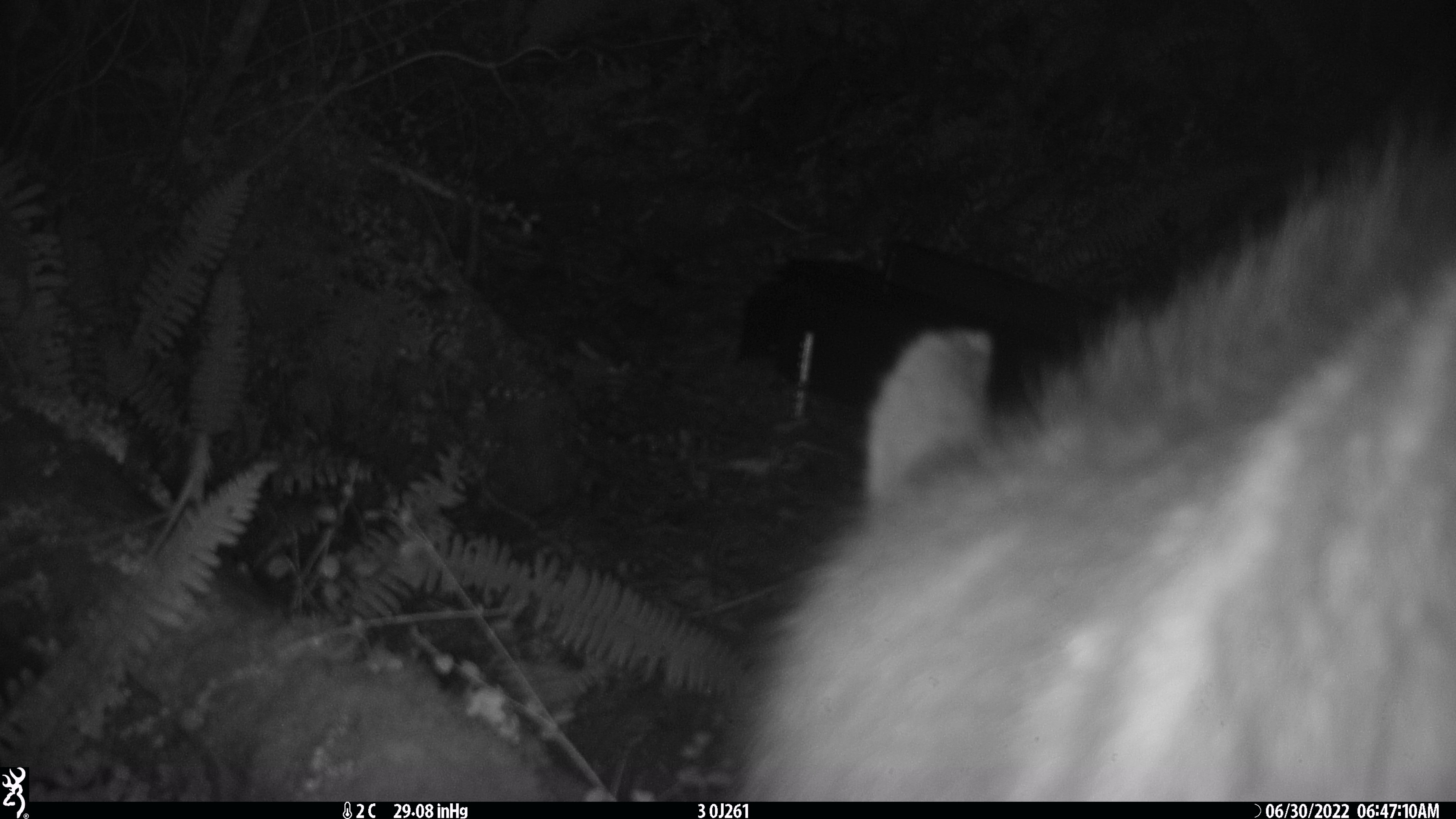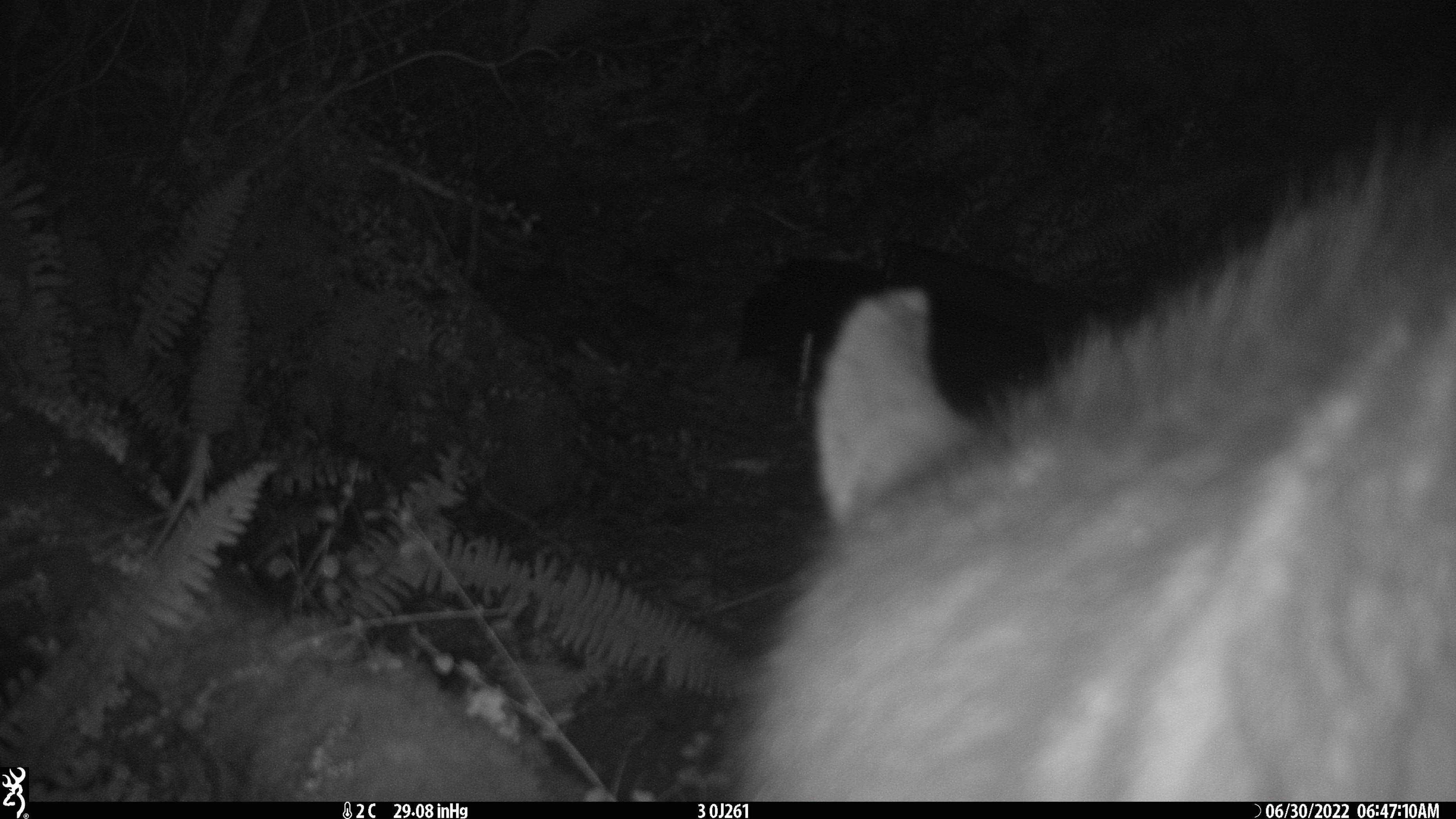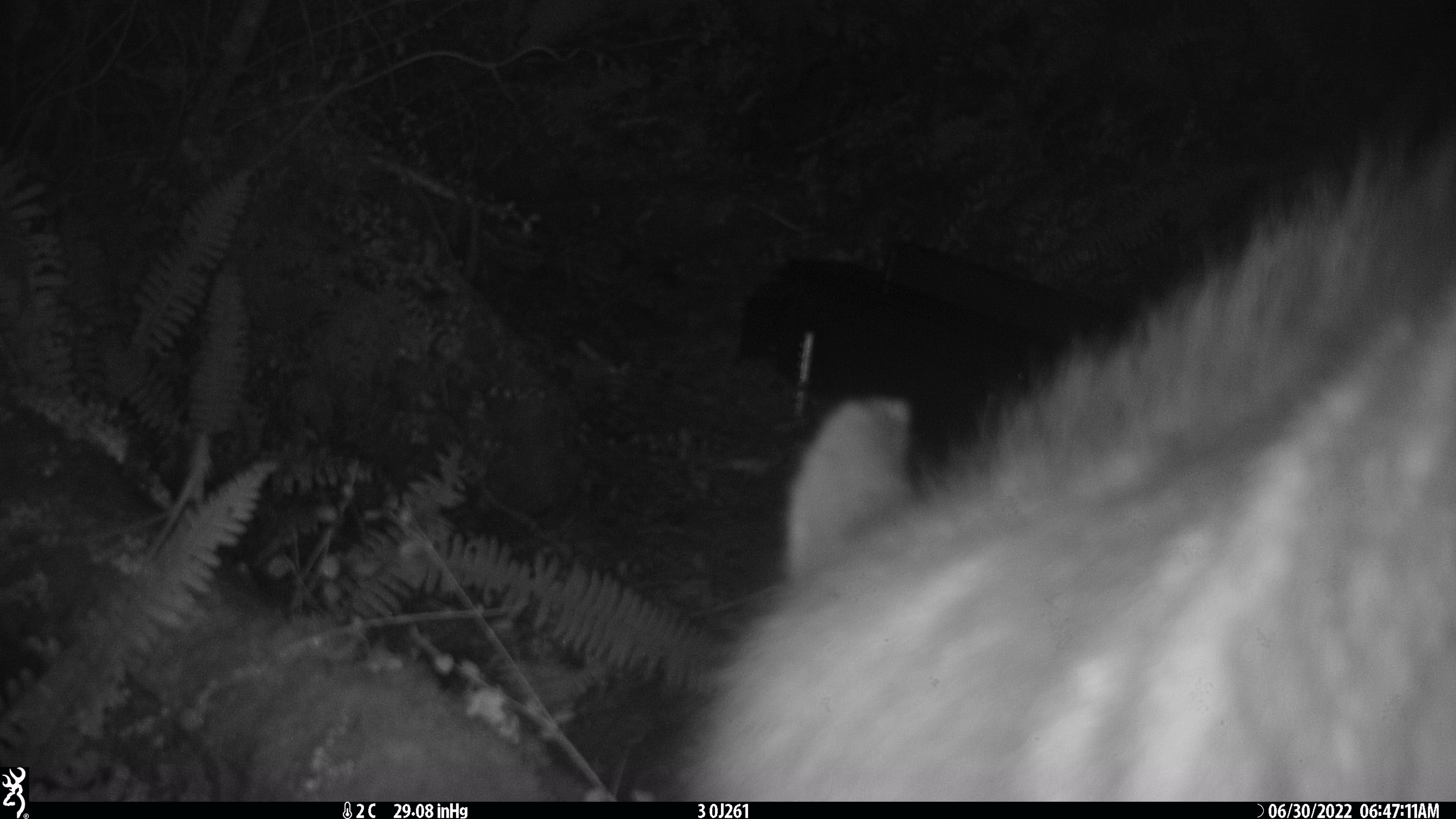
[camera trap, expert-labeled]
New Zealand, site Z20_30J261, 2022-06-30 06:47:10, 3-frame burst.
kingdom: Animalia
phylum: Chordata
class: Mammalia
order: Artiodactyla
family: Cervidae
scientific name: Cervidae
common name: deer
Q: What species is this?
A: Deer (Cervidae).